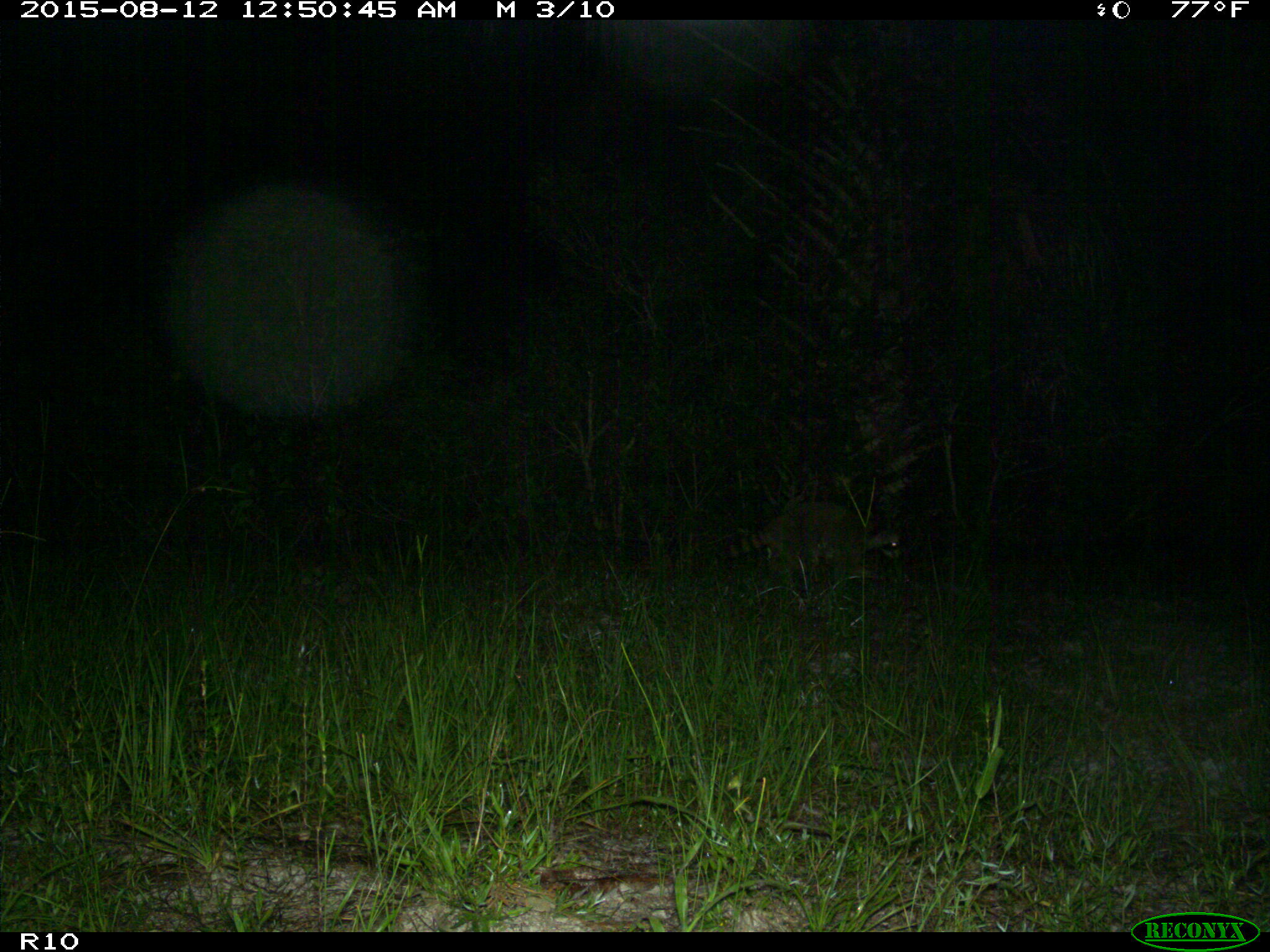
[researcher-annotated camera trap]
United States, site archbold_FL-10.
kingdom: Animalia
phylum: Chordata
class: Mammalia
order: Carnivora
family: Procyonidae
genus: Procyon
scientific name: Procyon lotor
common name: common raccoon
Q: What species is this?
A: Procyon lotor (common raccoon).